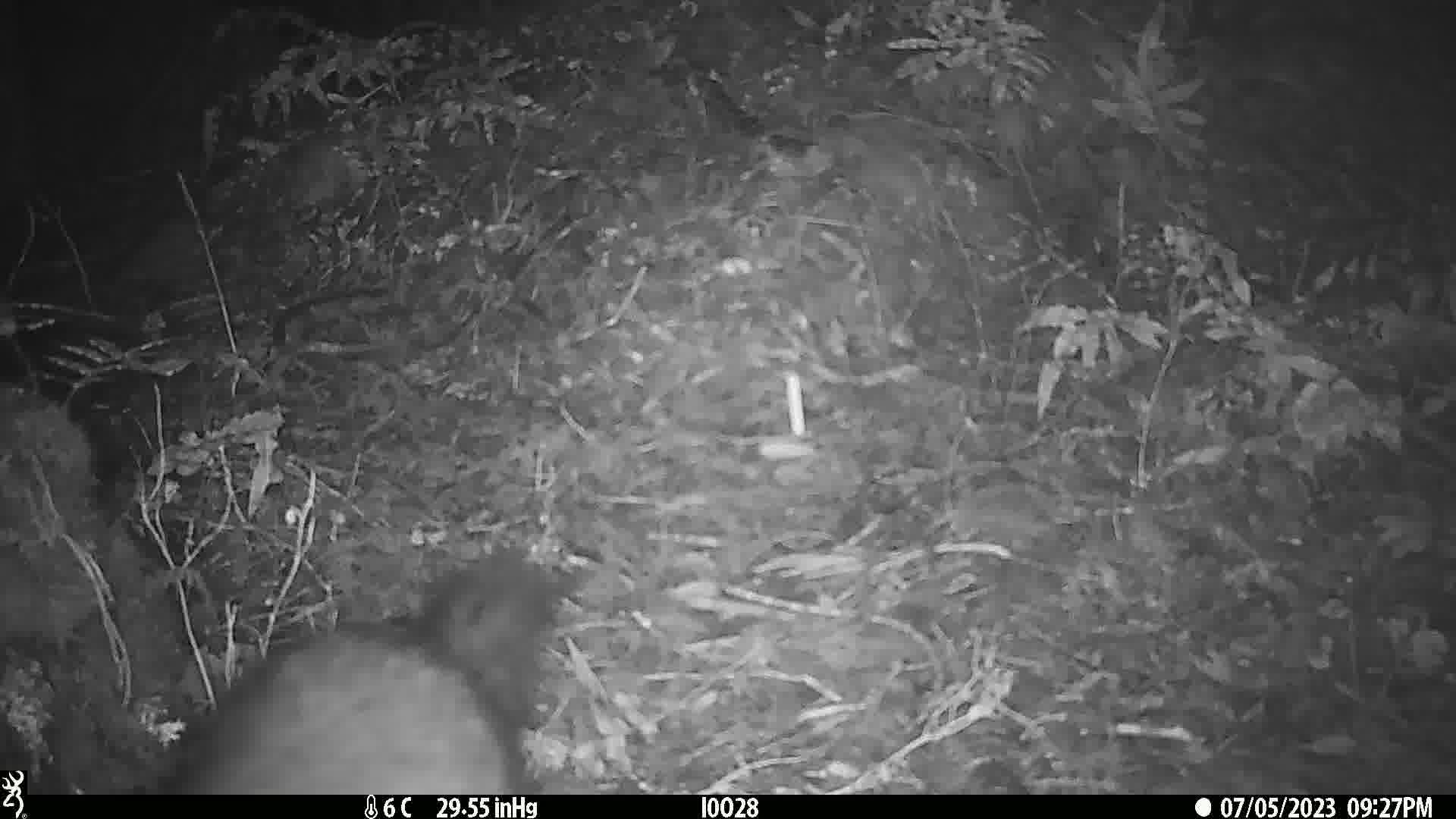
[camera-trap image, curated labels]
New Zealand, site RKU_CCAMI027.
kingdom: Animalia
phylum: Chordata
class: Mammalia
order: Diprotodontia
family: Phalangeridae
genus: Trichosurus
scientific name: Trichosurus vulpecula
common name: common brushtail possum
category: possum